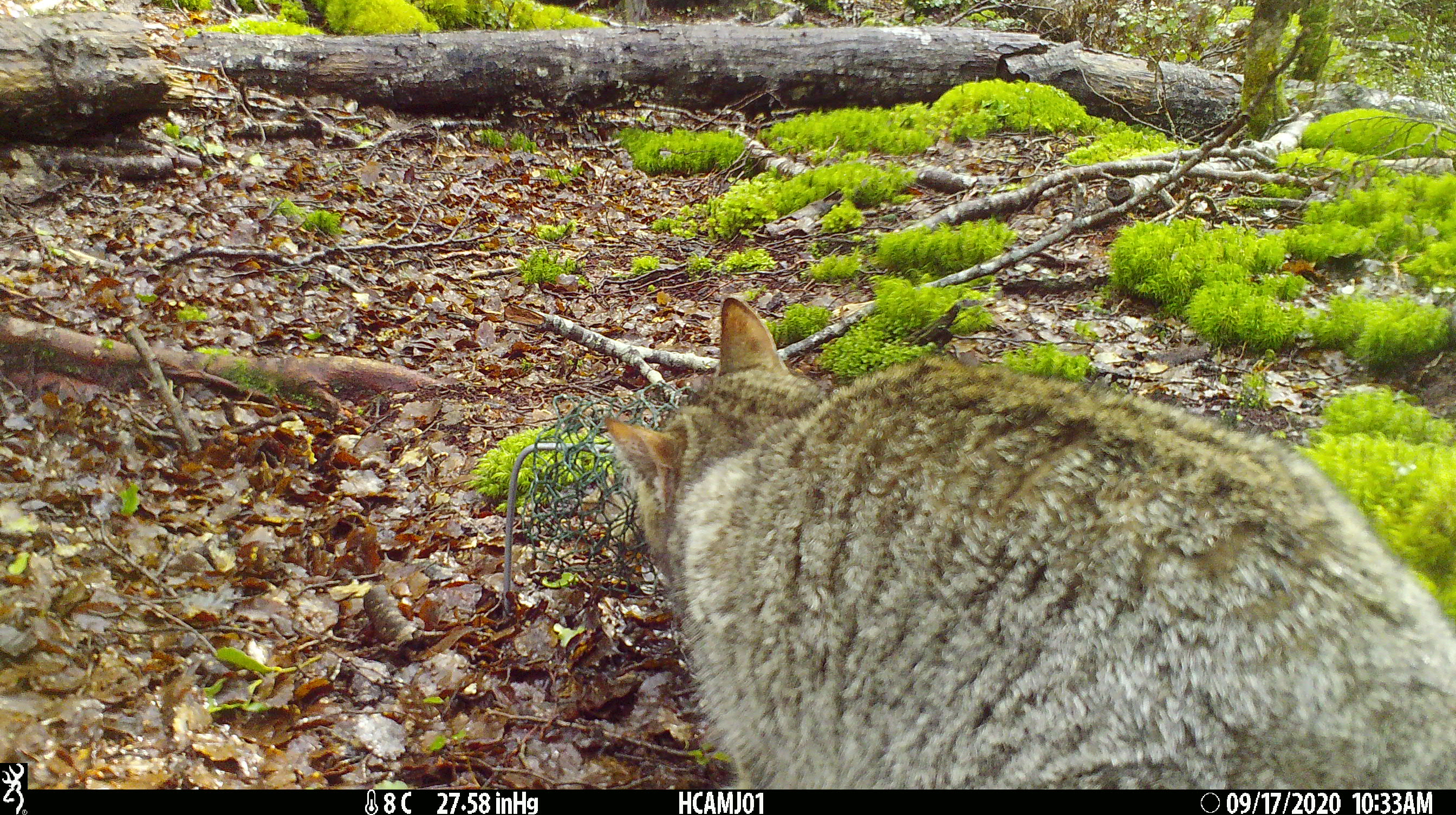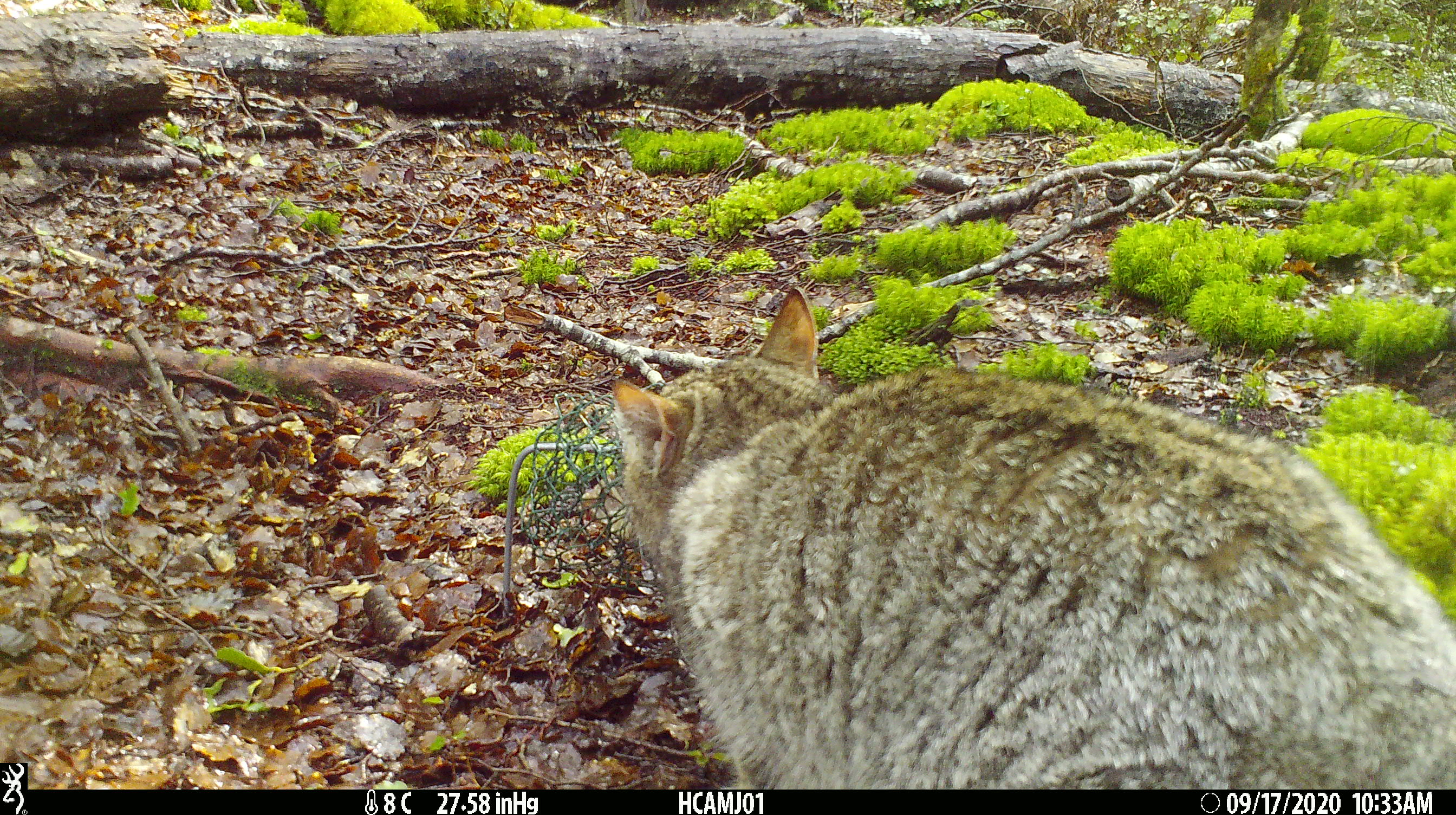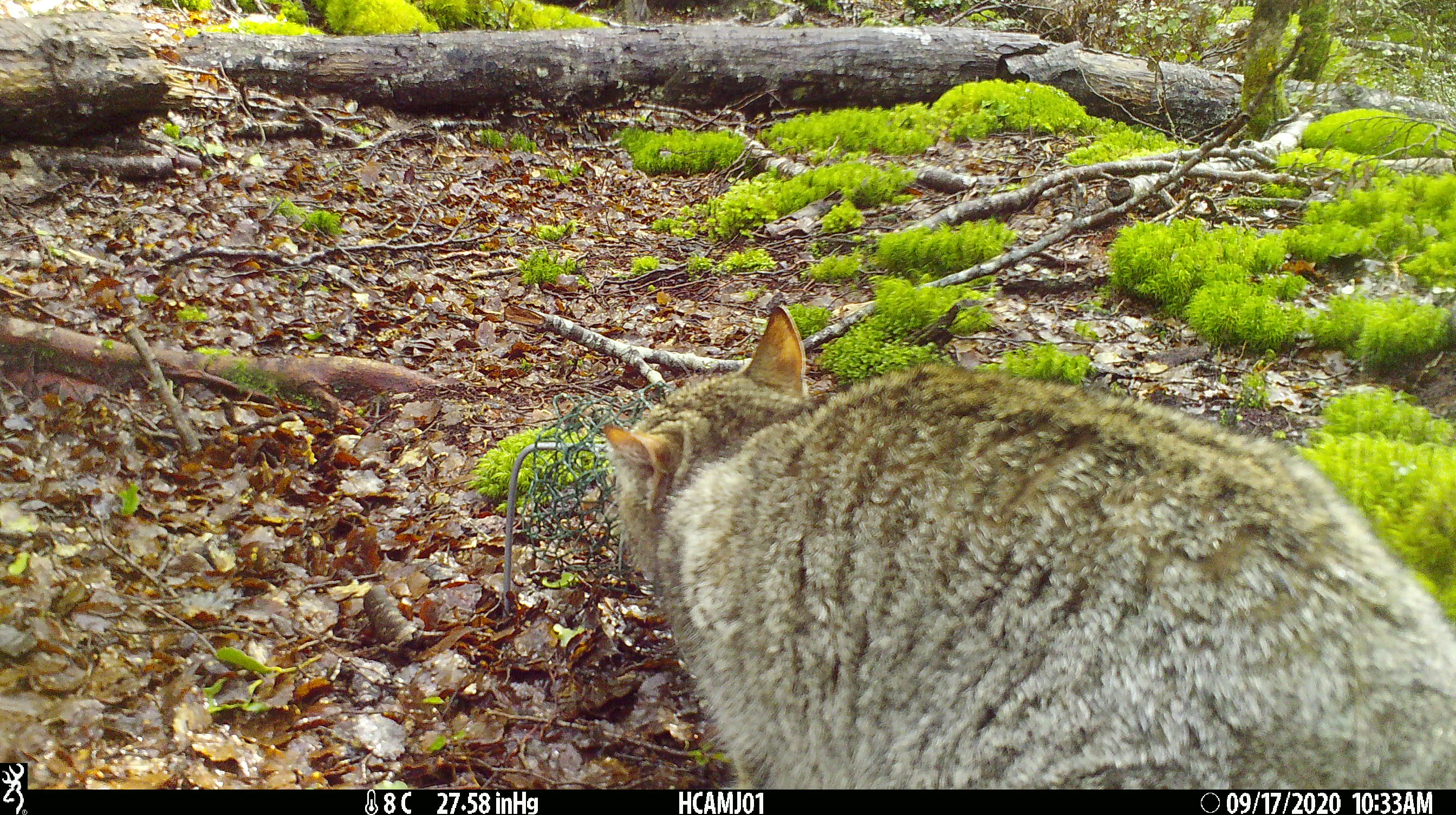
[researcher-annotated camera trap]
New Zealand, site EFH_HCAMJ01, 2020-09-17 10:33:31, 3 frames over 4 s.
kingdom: Animalia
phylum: Chordata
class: Mammalia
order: Carnivora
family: Felidae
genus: Felis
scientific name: Felis catus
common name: domestic cat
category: cat